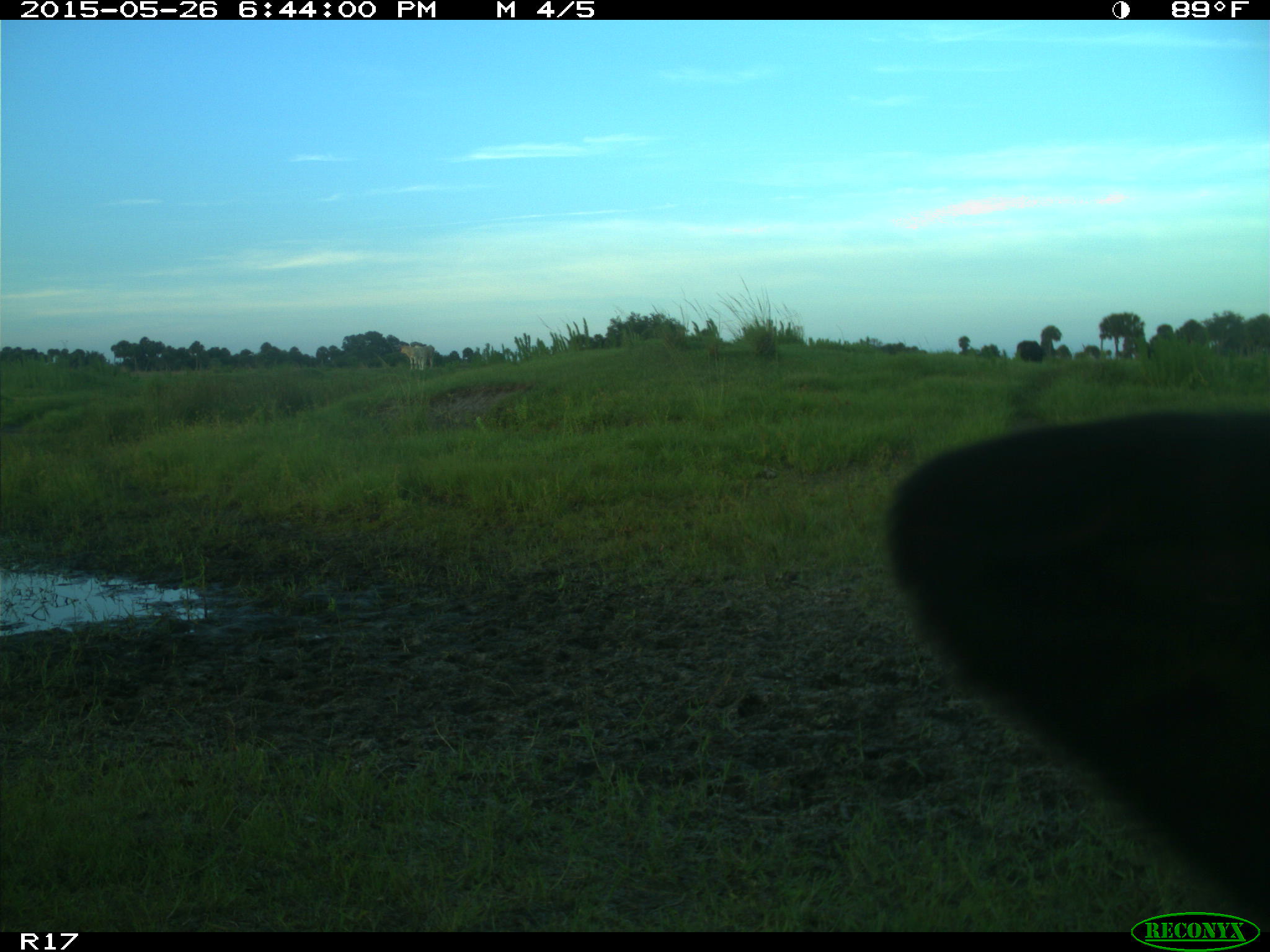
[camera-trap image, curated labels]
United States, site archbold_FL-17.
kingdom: Animalia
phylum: Chordata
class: Mammalia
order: Artiodactyla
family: Bovidae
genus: Bos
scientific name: Bos taurus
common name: domestic cow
Bos taurus (domestic cow).